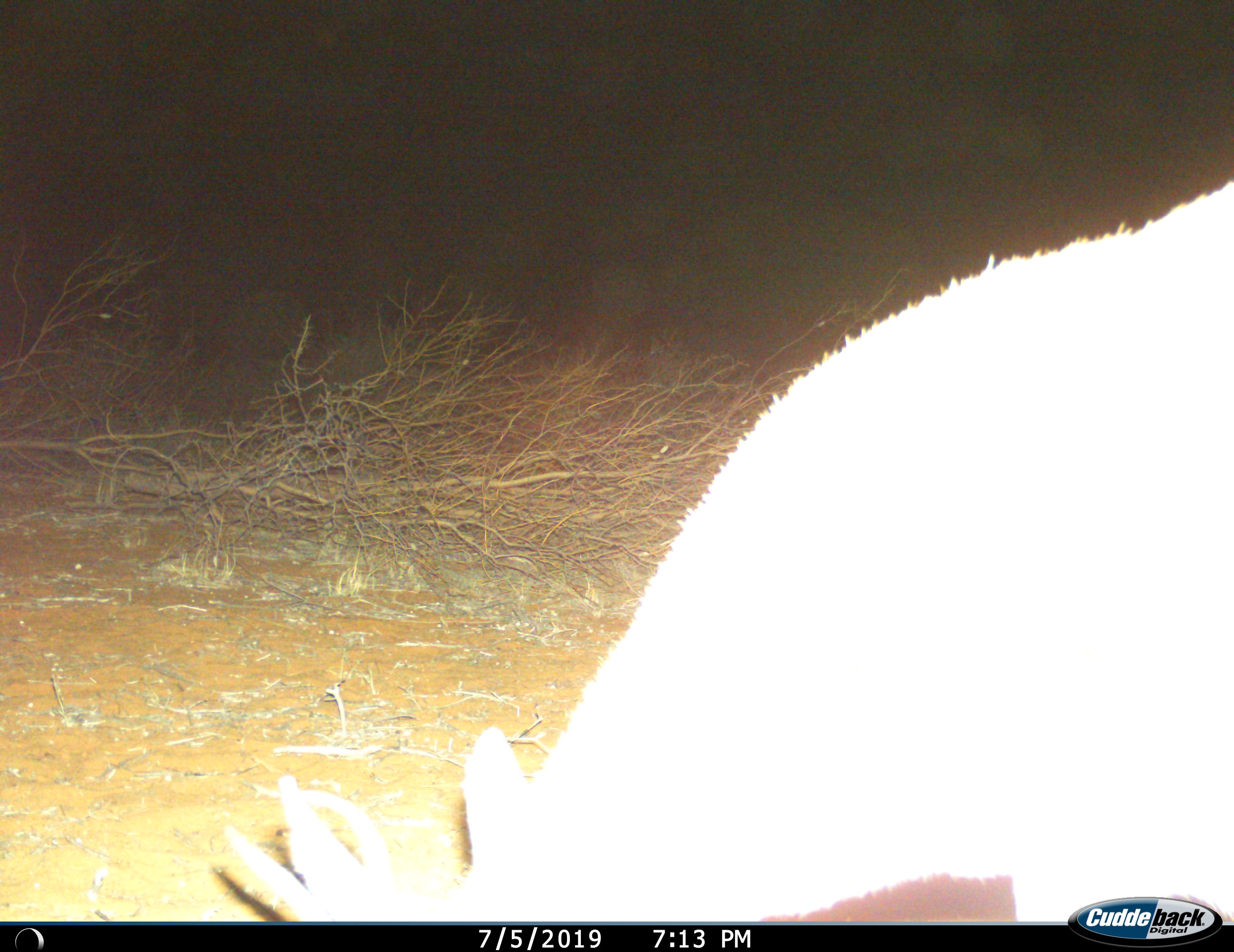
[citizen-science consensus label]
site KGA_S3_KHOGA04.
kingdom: Animalia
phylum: Chordata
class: Mammalia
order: Artiodactyla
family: Bovidae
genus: Antidorcas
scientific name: Antidorcas marsupialis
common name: springbok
Springbok (Antidorcas marsupialis), count 1. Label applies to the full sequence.